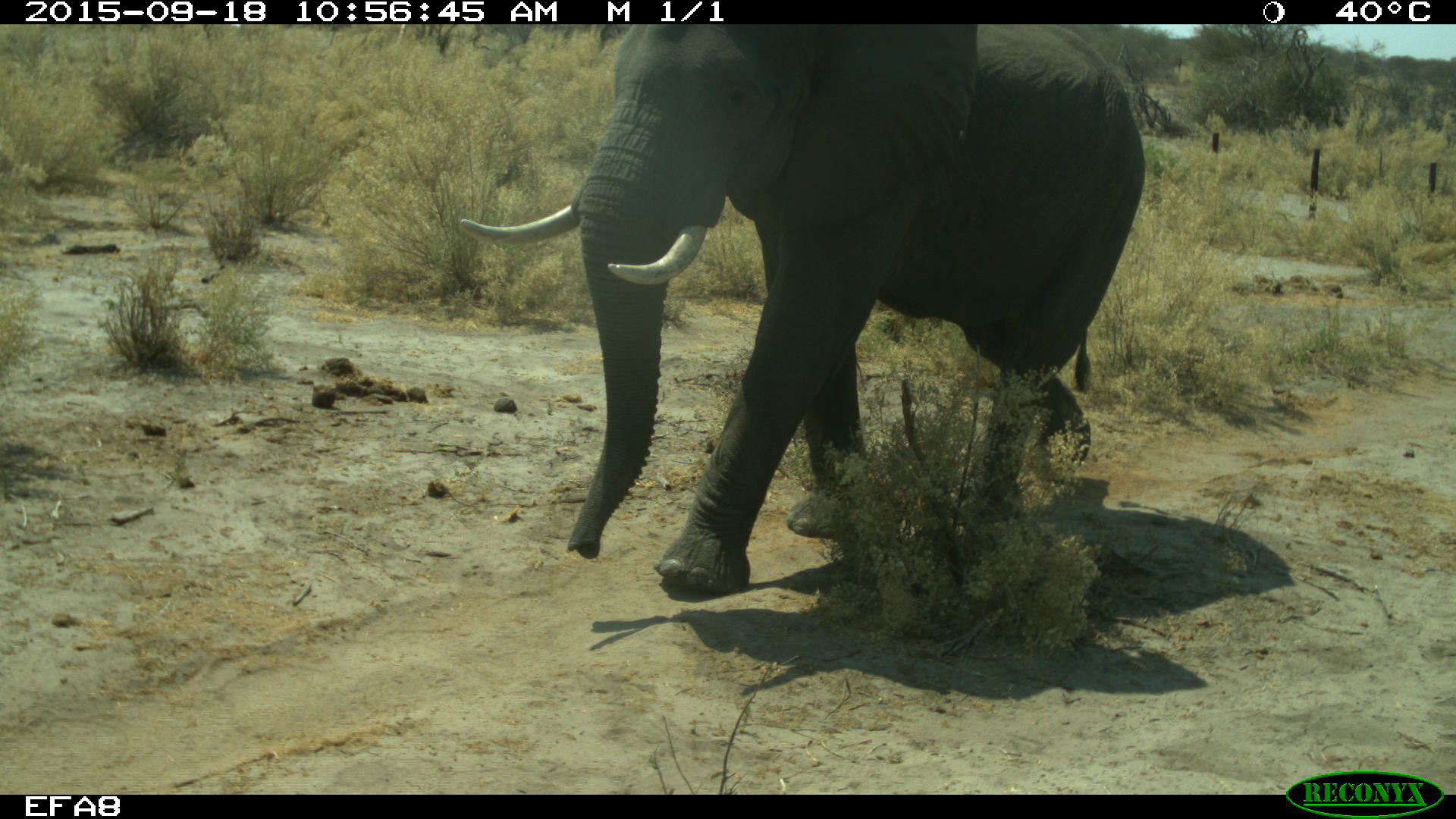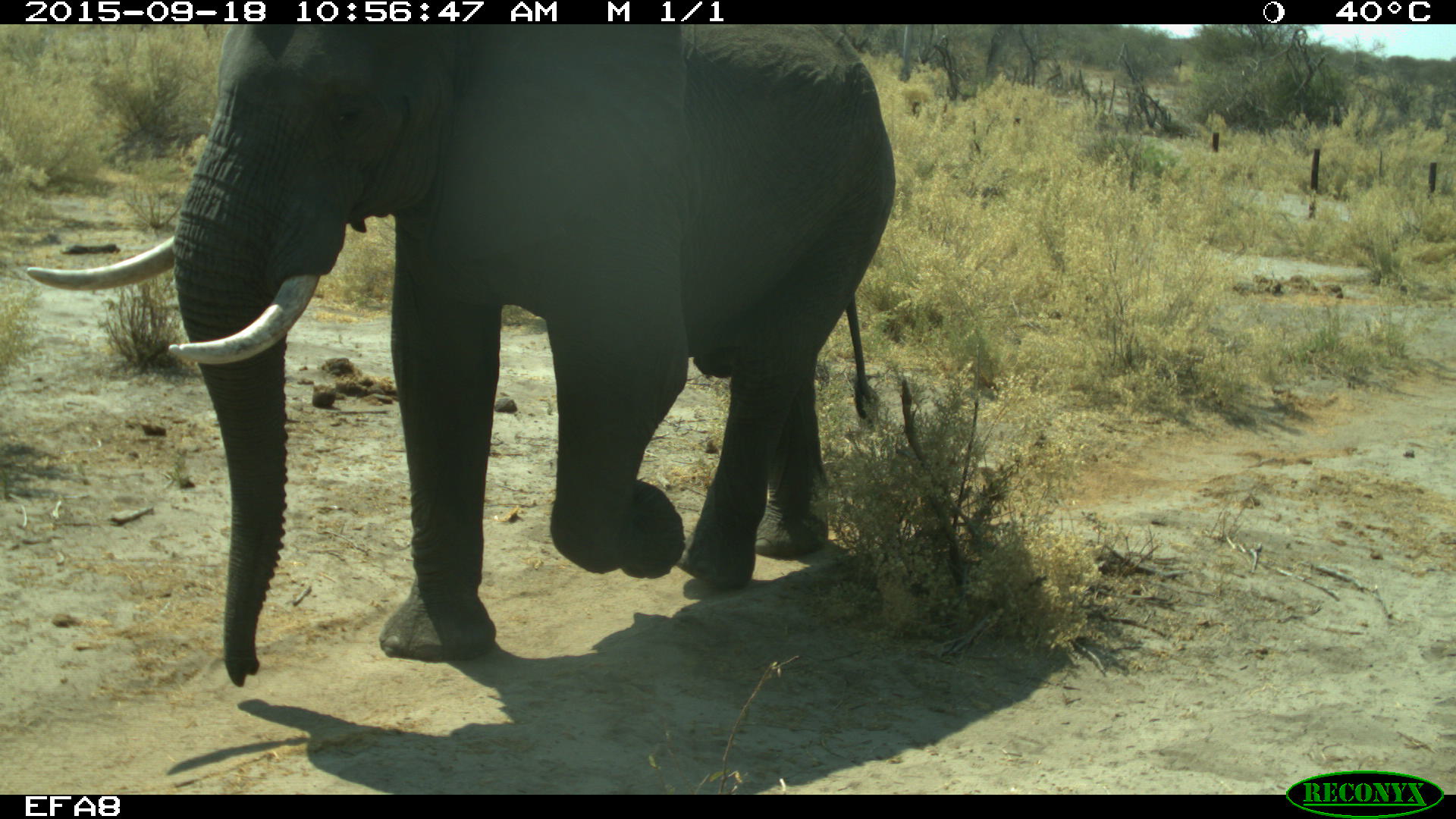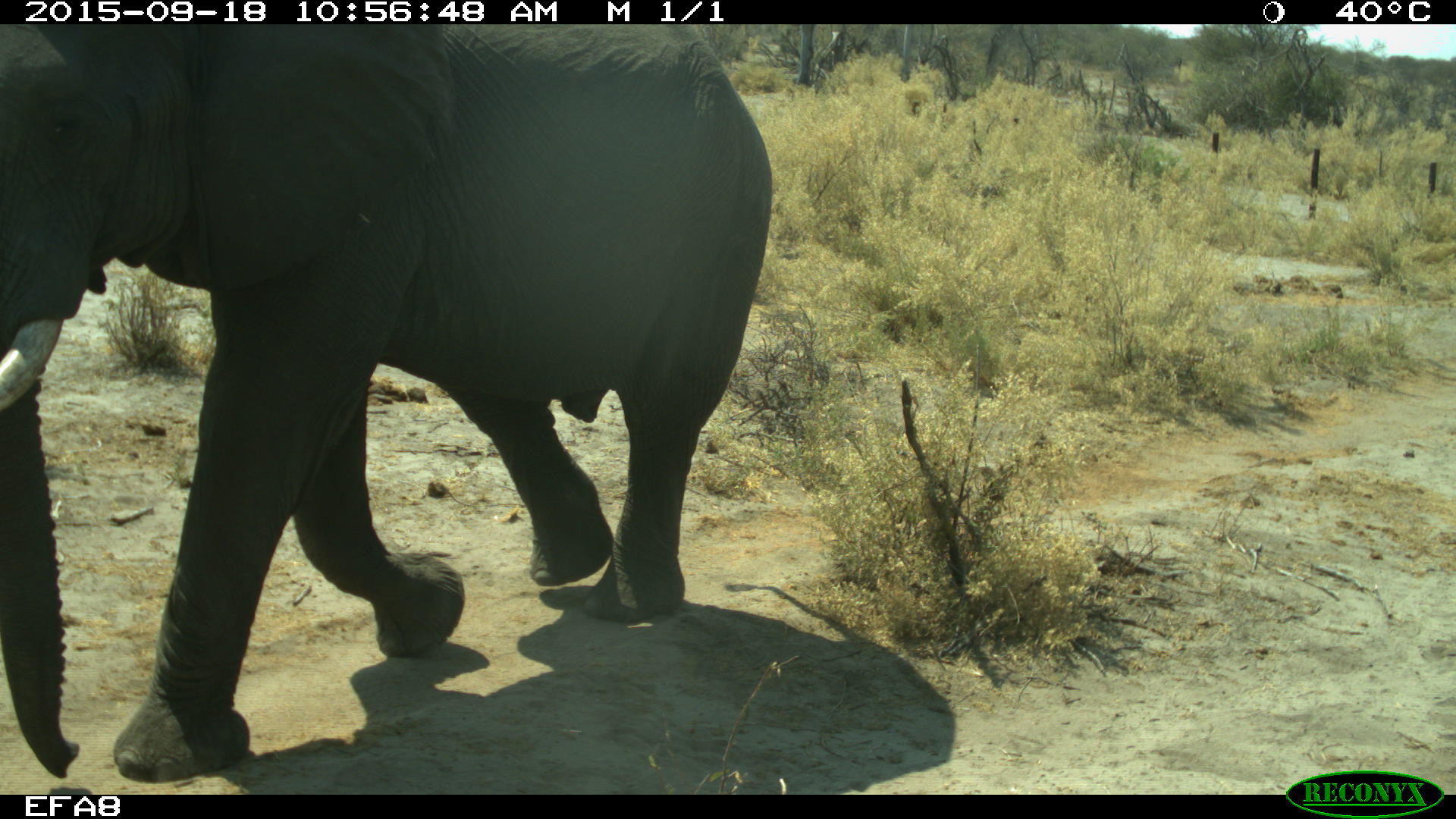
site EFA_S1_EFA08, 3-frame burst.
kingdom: Animalia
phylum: Chordata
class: Mammalia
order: Proboscidea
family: Elephantidae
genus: Loxodonta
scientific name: Loxodonta africana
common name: african bush elephant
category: elephant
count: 1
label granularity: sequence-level